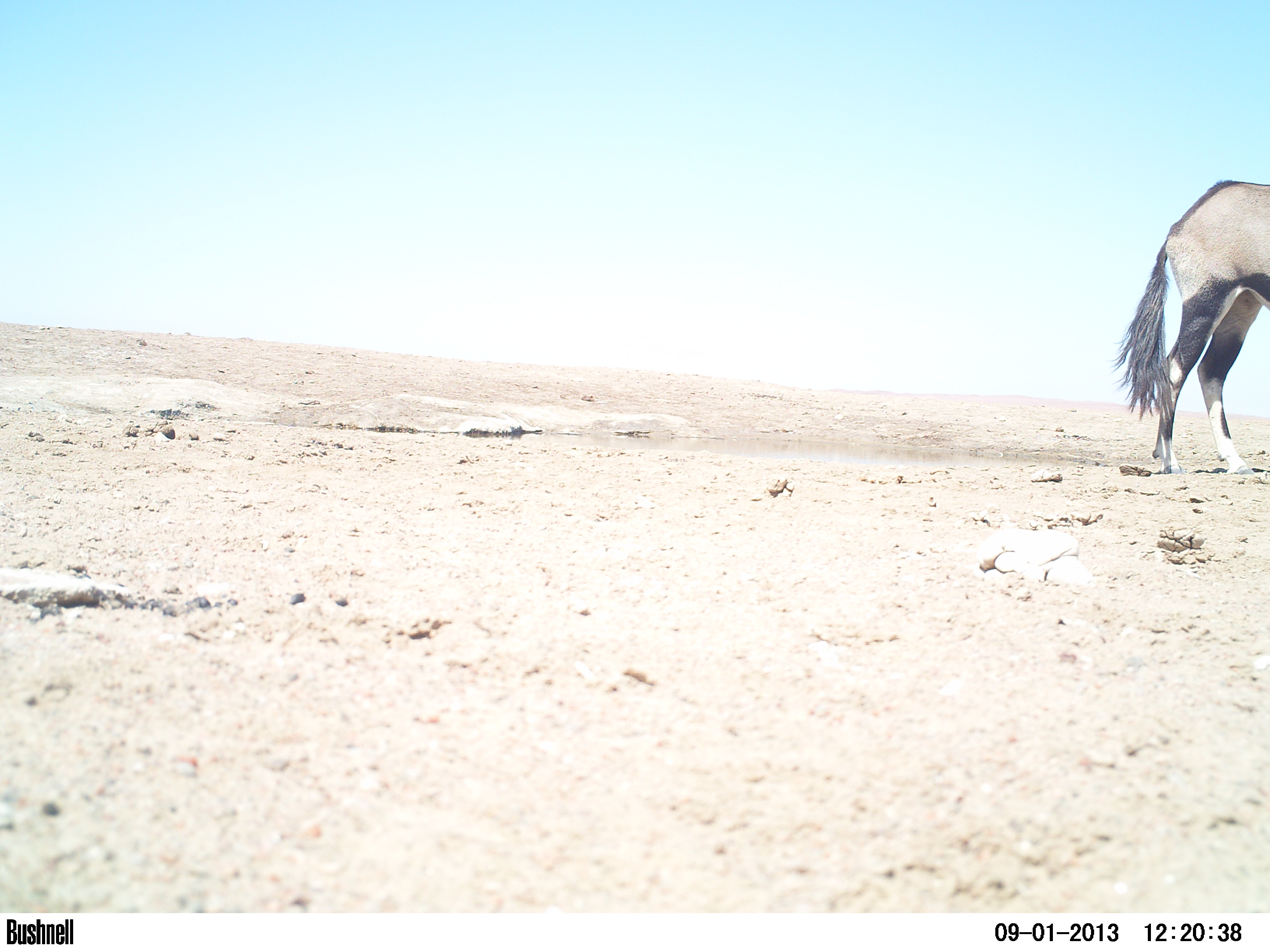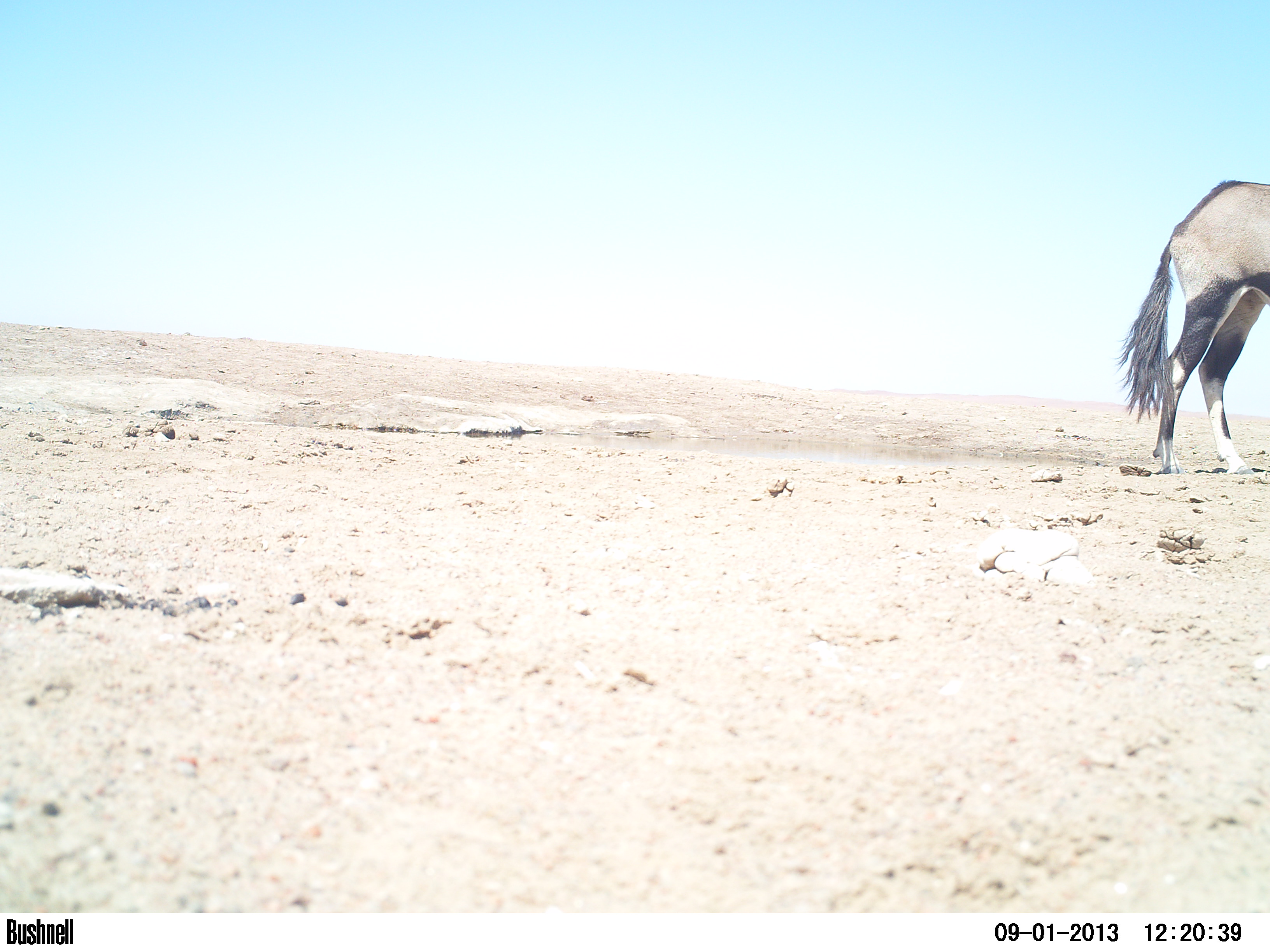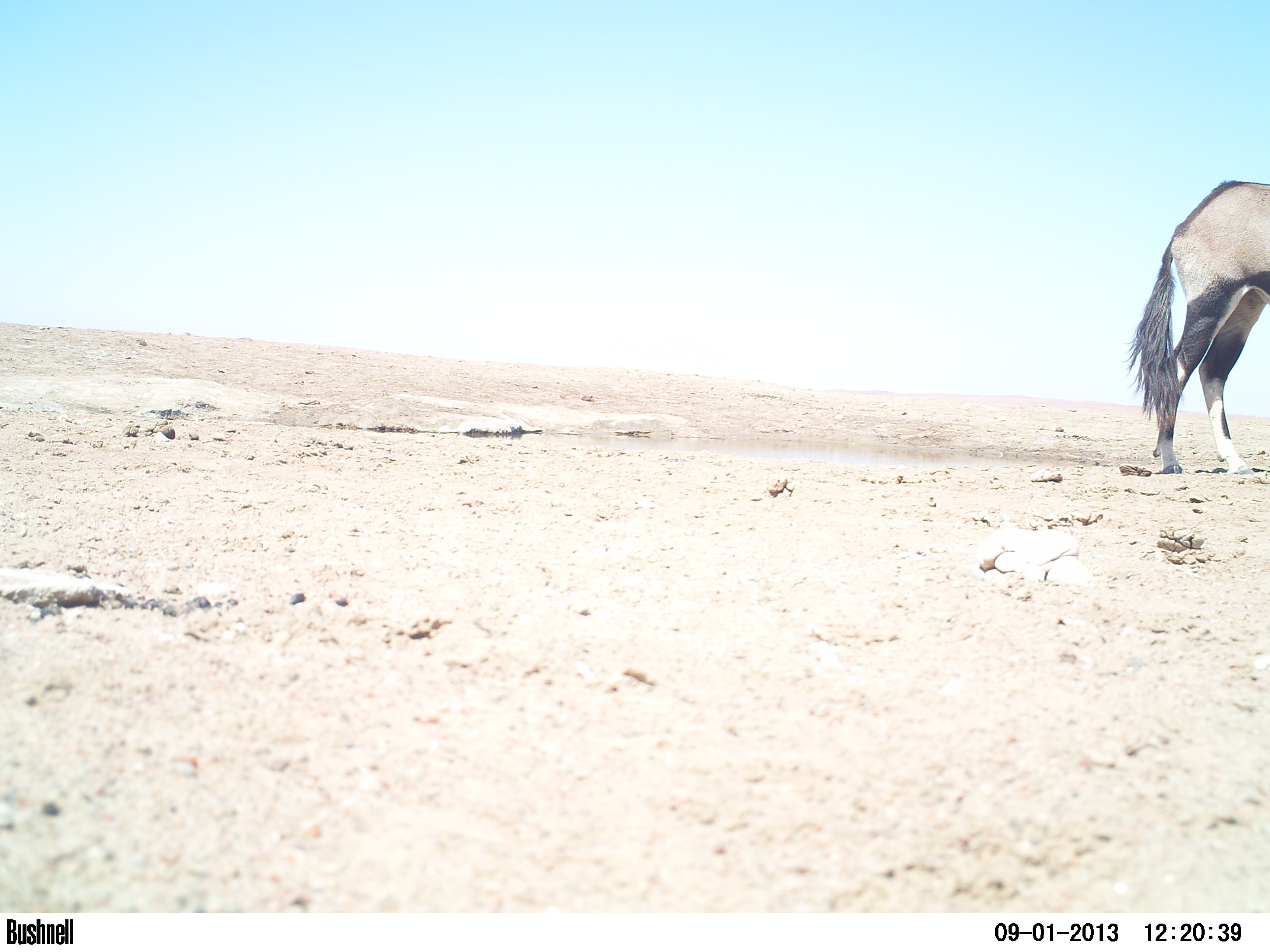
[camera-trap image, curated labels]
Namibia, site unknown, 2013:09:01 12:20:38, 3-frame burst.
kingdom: Animalia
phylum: Chordata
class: Mammalia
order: Artiodactyla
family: Bovidae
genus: Oryx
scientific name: Oryx gazella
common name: gemsbok